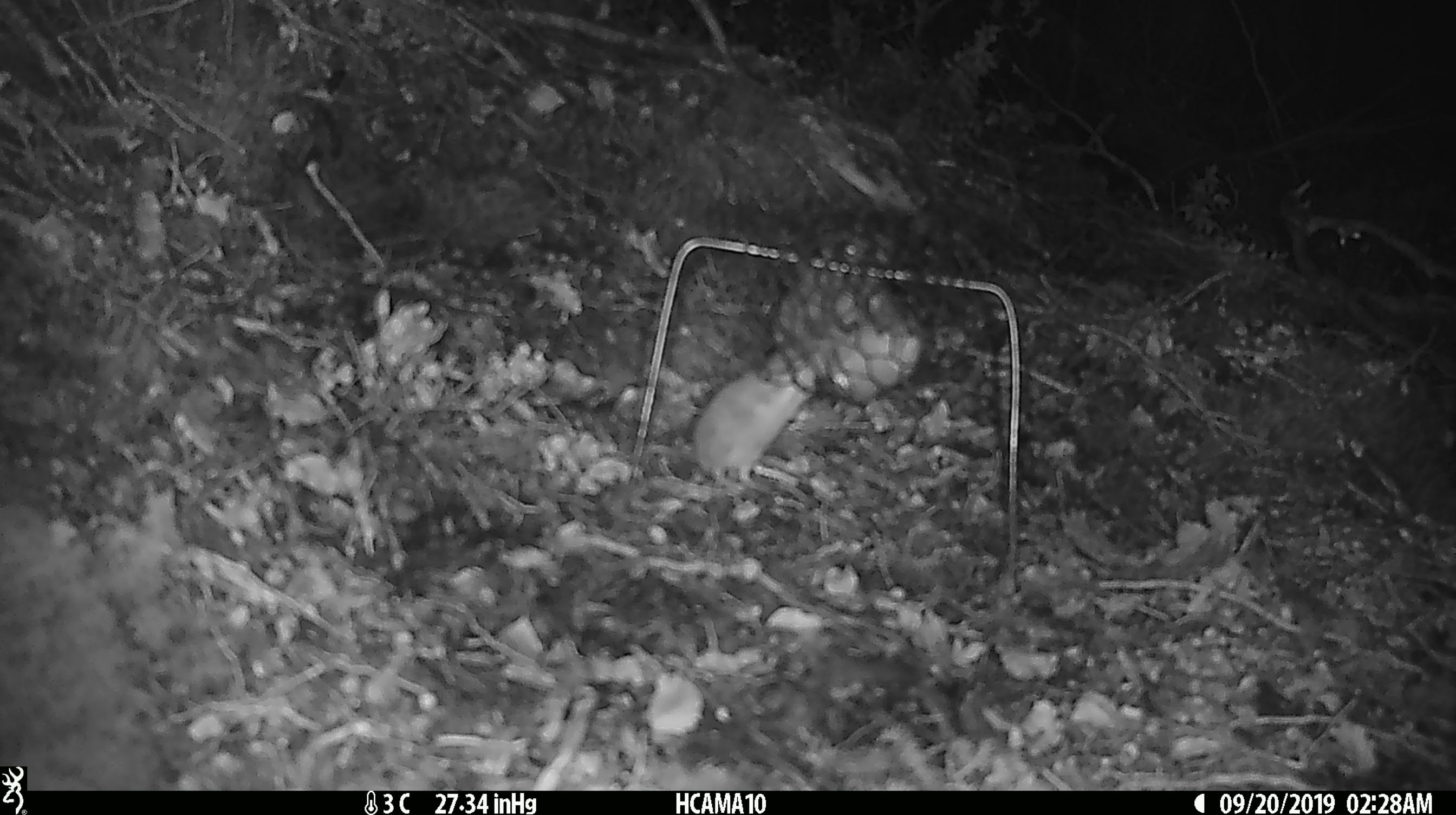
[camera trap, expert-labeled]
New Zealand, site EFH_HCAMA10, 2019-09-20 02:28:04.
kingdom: Animalia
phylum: Chordata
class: Mammalia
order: Rodentia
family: Muridae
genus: Mus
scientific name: Mus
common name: mouse